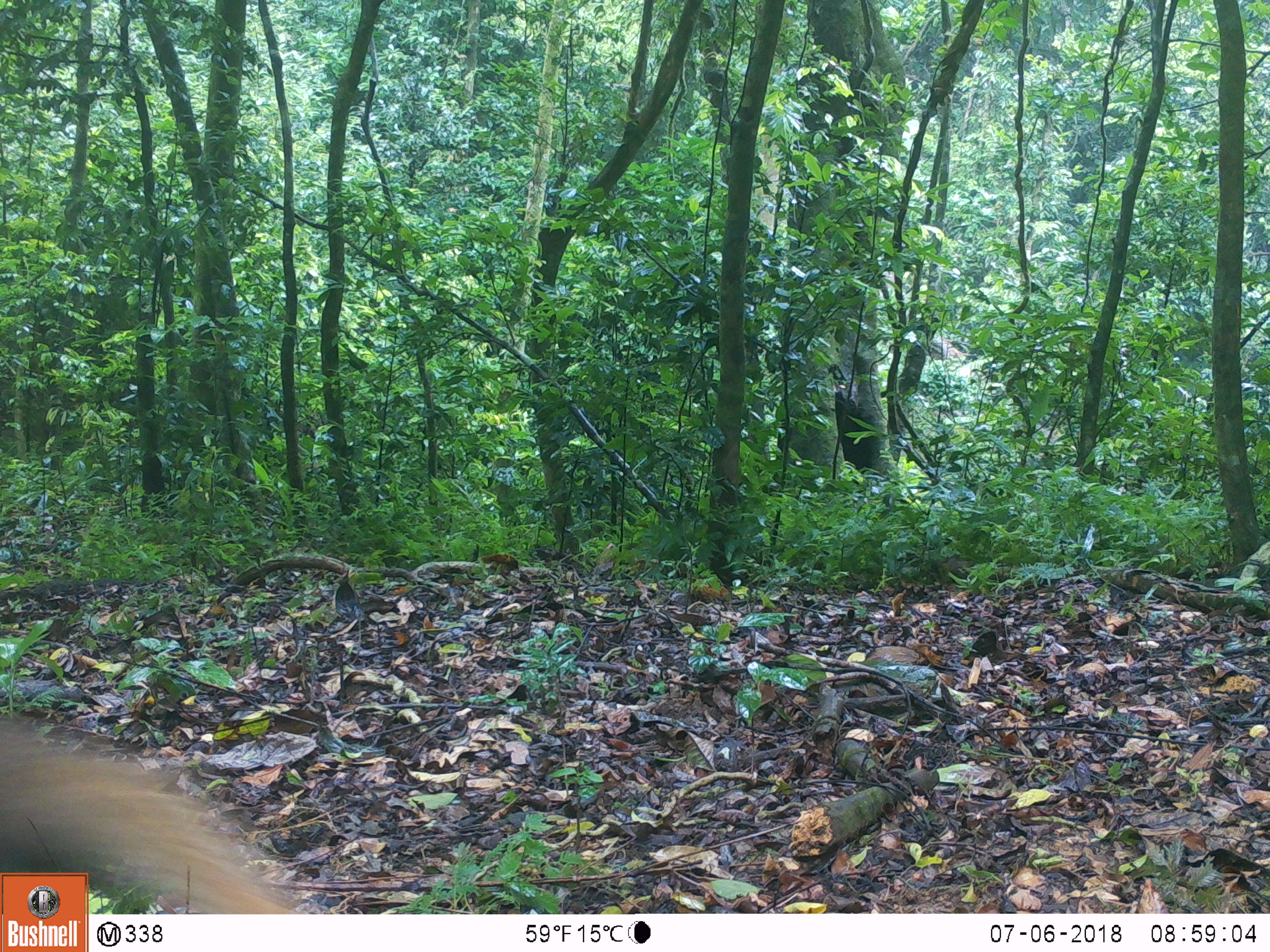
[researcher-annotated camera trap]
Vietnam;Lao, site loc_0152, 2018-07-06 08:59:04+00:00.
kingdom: Animalia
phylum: Chordata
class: Mammalia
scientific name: Mammalia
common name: mammal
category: unidentified small mammal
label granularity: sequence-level